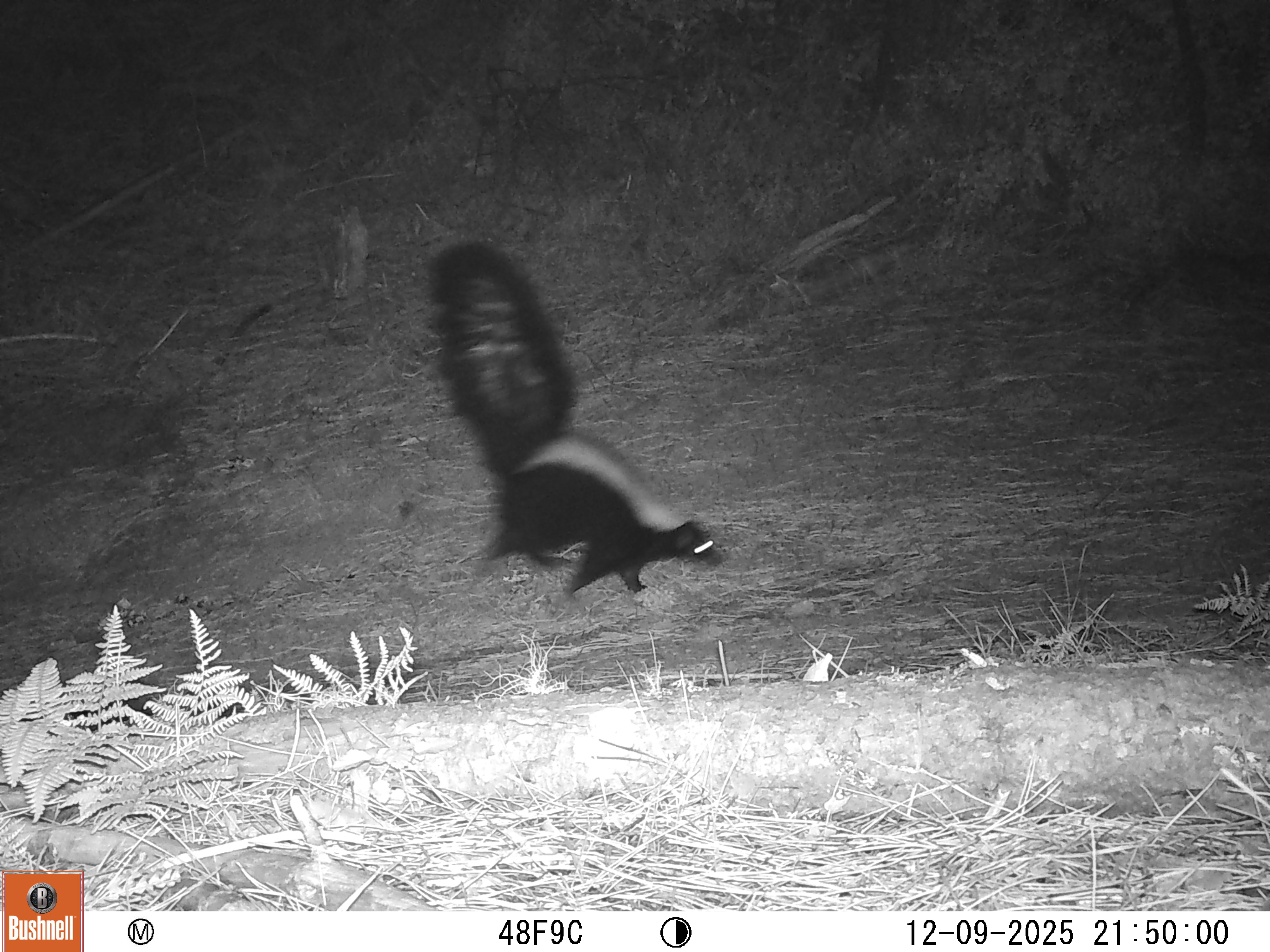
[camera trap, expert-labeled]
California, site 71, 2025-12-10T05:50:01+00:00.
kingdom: Animalia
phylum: Chordata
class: Mammalia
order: Carnivora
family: Mephitidae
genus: Mephitis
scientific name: Mephitis mephitis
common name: striped skunk